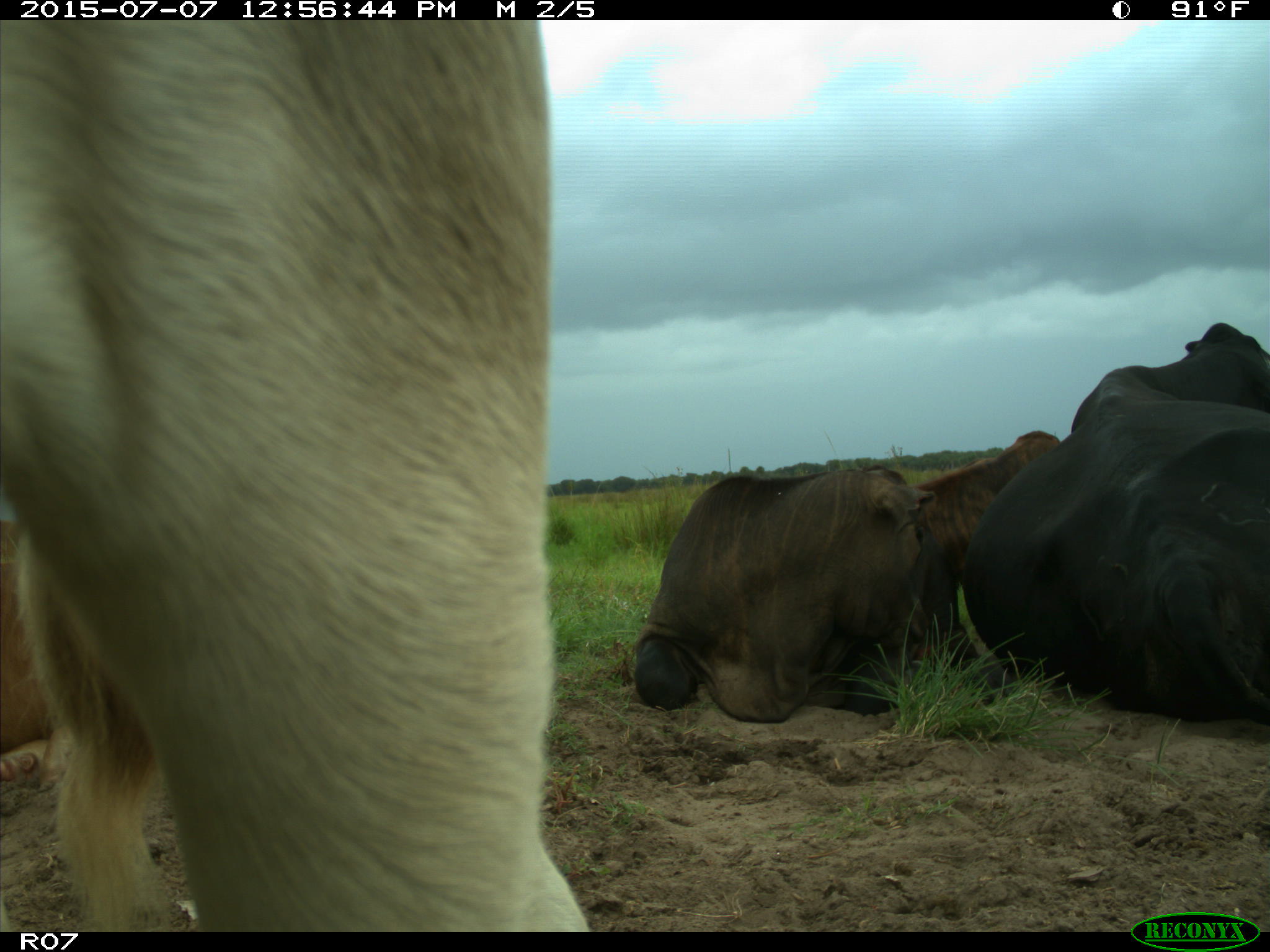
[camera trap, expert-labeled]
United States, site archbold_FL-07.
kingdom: Animalia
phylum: Chordata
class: Mammalia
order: Artiodactyla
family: Bovidae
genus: Bos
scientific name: Bos taurus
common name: domestic cow